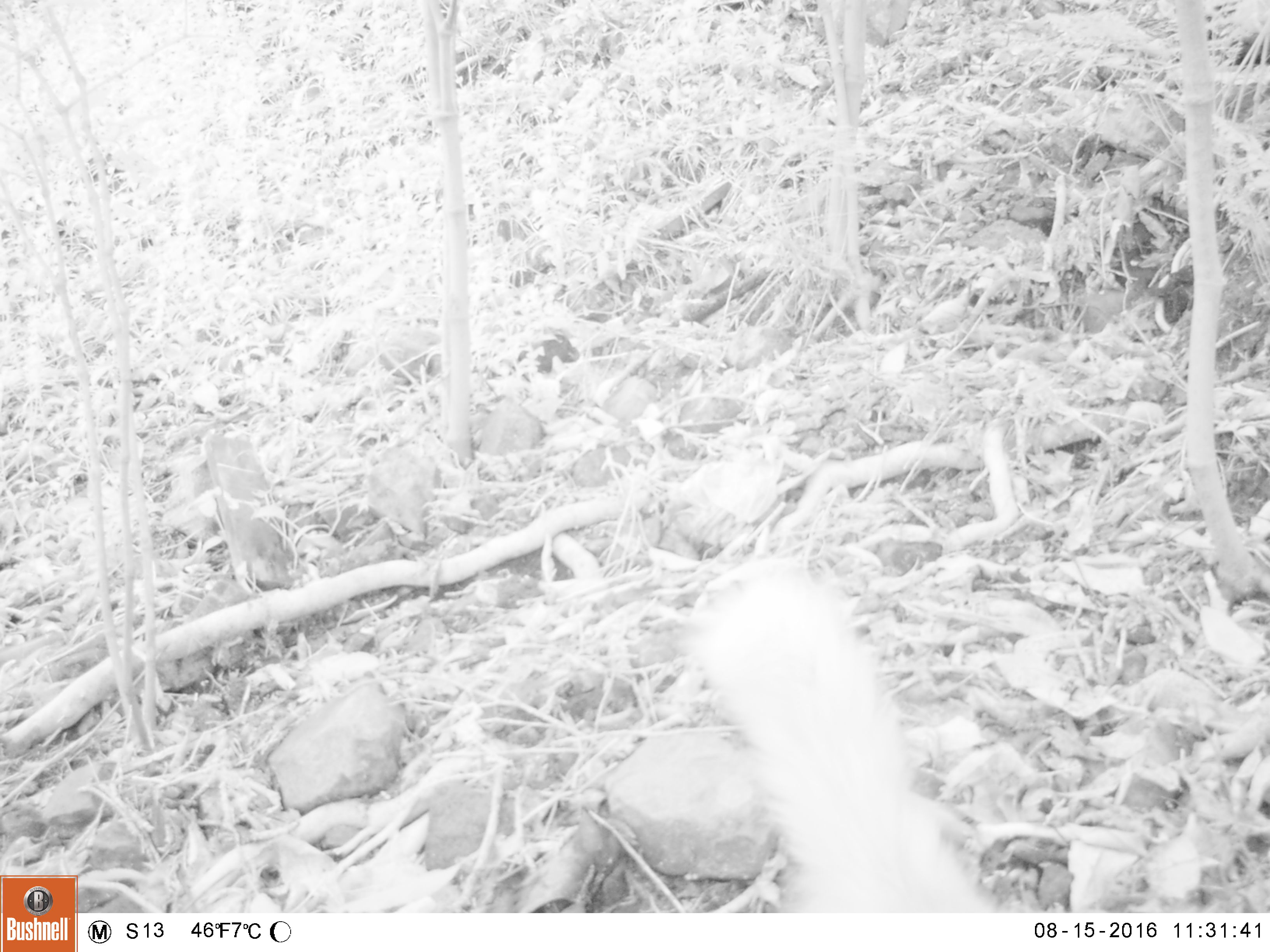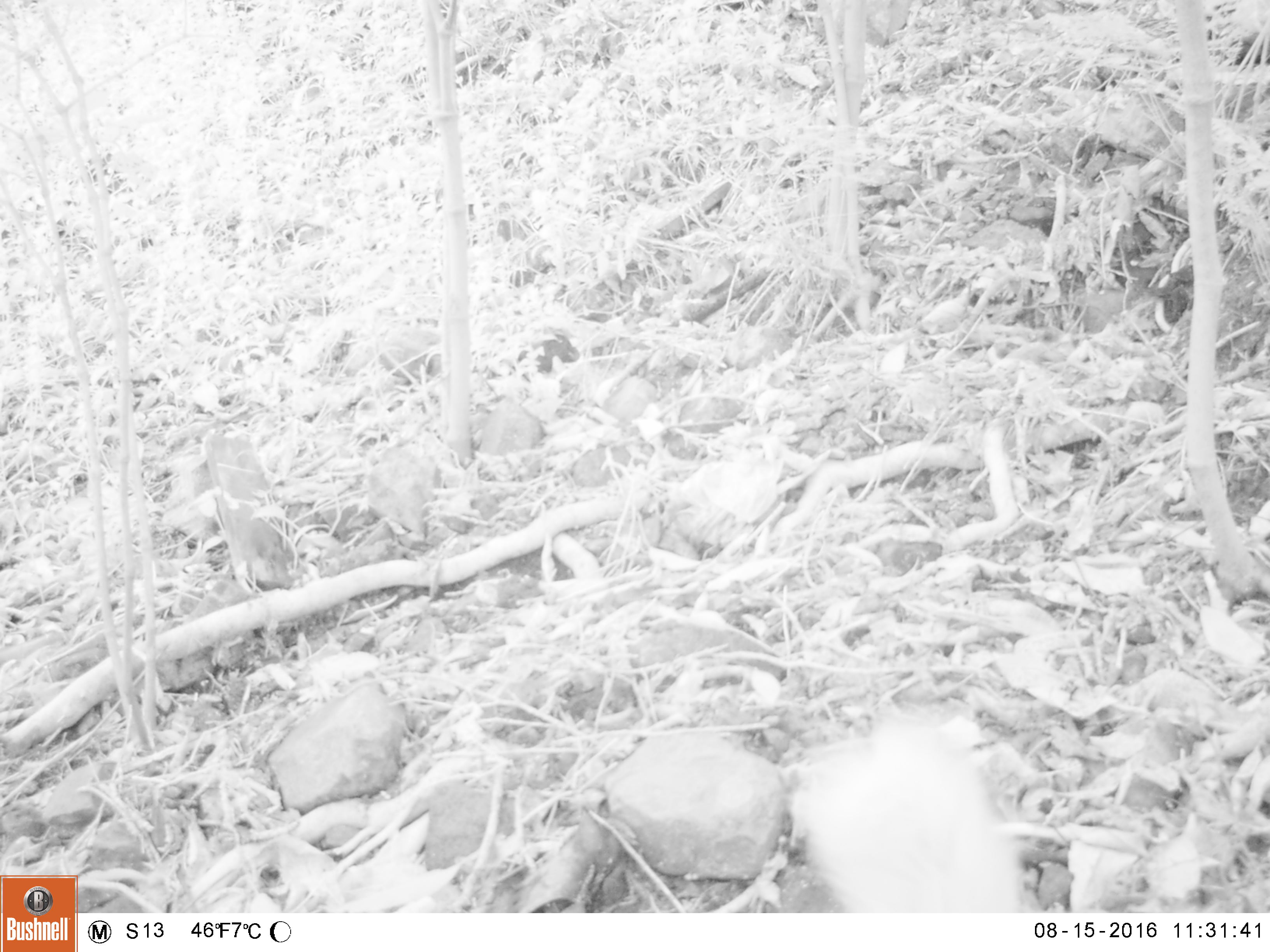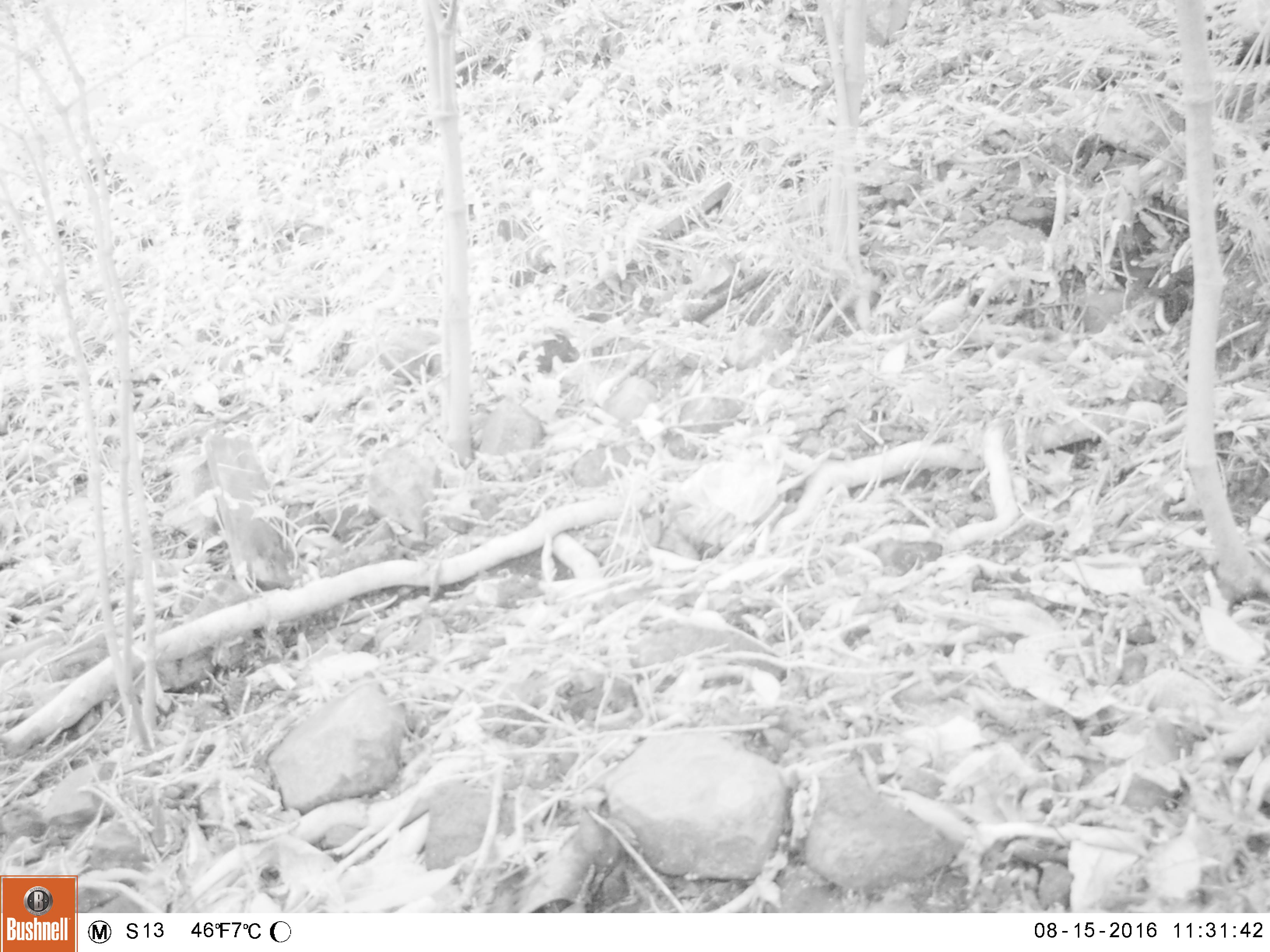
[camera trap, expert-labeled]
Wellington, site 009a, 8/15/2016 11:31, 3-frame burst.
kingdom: Animalia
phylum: Chordata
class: Mammalia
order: Carnivora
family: Felidae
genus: Felis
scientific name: Felis catus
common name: cat